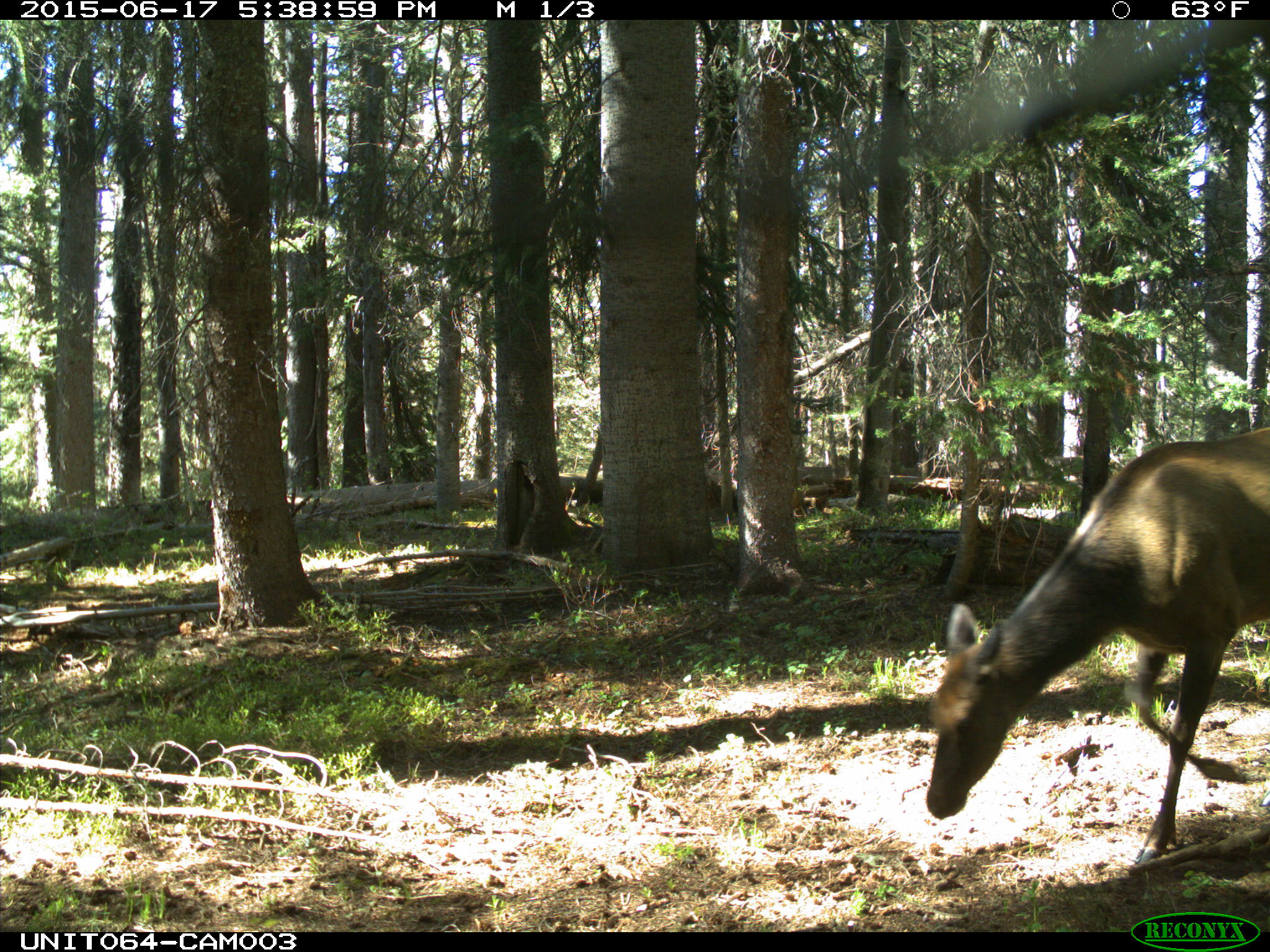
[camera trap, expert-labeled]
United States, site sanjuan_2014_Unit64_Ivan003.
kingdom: Animalia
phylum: Chordata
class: Mammalia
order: Artiodactyla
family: Cervidae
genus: Cervus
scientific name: Cervus elaphus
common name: red deer